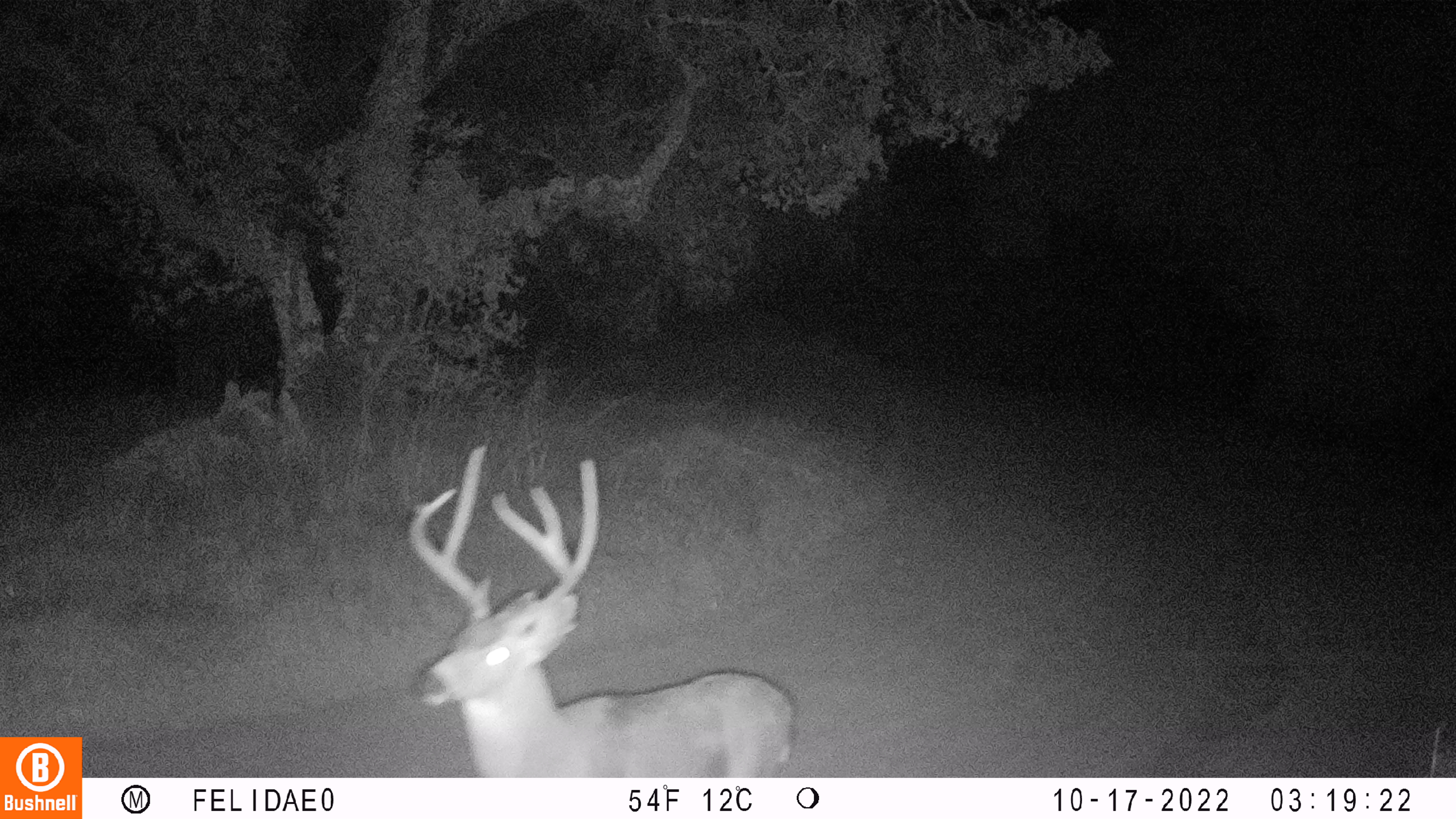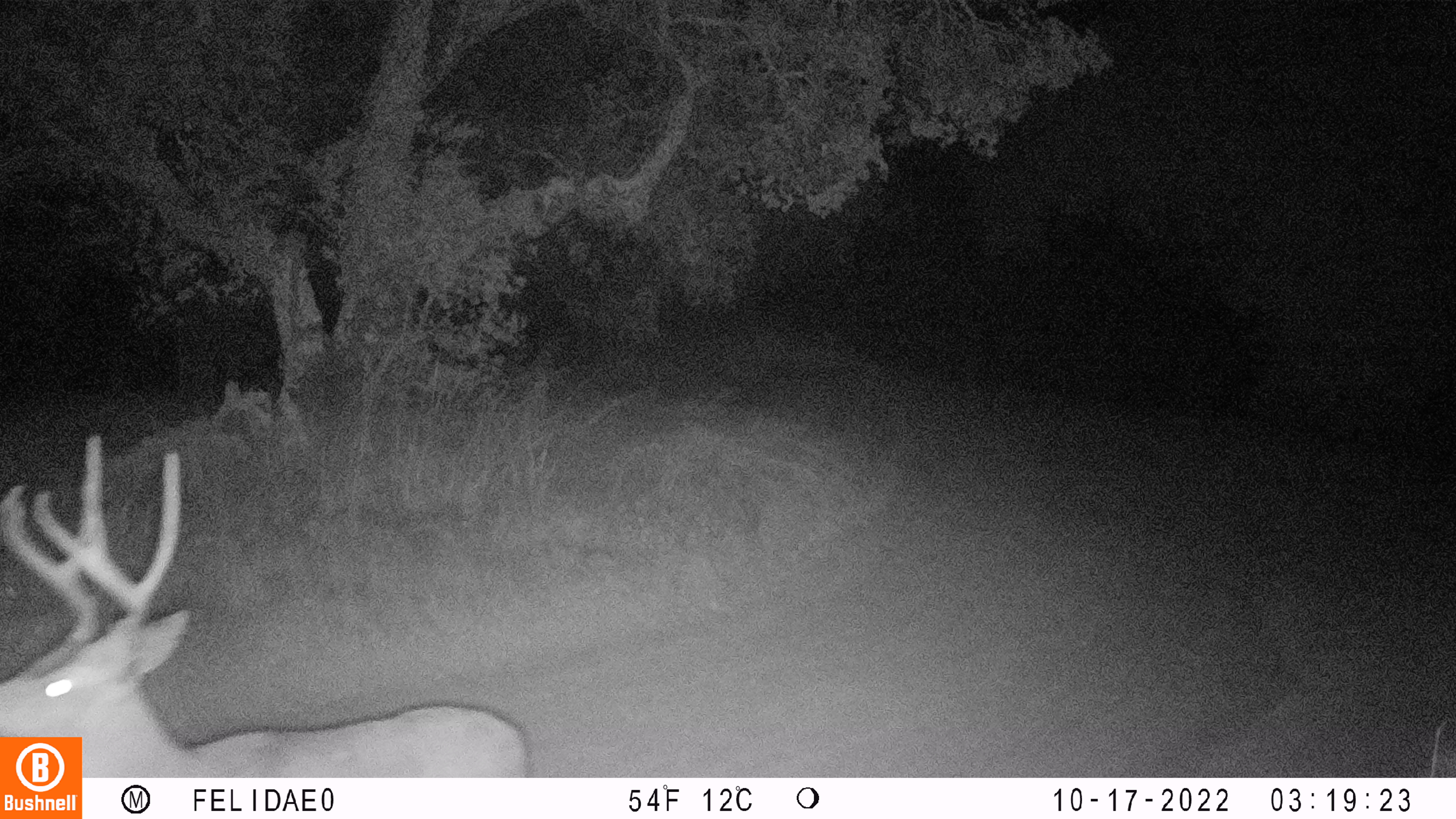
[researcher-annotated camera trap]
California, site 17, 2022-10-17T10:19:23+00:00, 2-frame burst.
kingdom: Animalia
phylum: Chordata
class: Mammalia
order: Artiodactyla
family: Cervidae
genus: Odocoileus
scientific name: Odocoileus hemionus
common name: mule deer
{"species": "mule deer (Odocoileus hemionus)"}